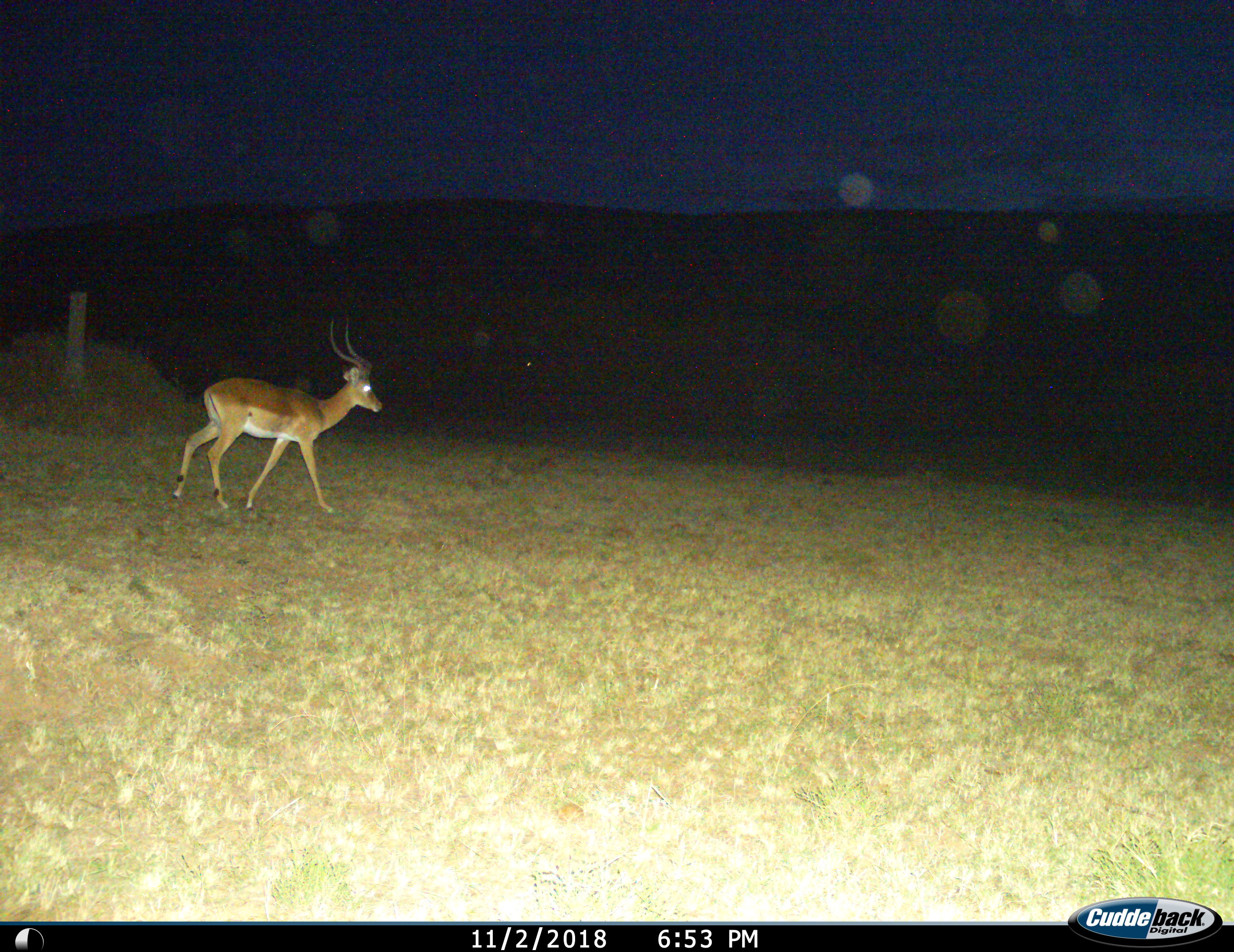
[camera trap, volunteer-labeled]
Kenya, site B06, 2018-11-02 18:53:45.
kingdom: Animalia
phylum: Chordata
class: Mammalia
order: Artiodactyla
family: Bovidae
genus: Aepyceros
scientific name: Aepyceros melampus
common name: impala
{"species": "impala (Aepyceros melampus)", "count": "1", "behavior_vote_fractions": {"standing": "14%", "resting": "0%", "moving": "100%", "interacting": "0%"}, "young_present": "0%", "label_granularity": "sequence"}